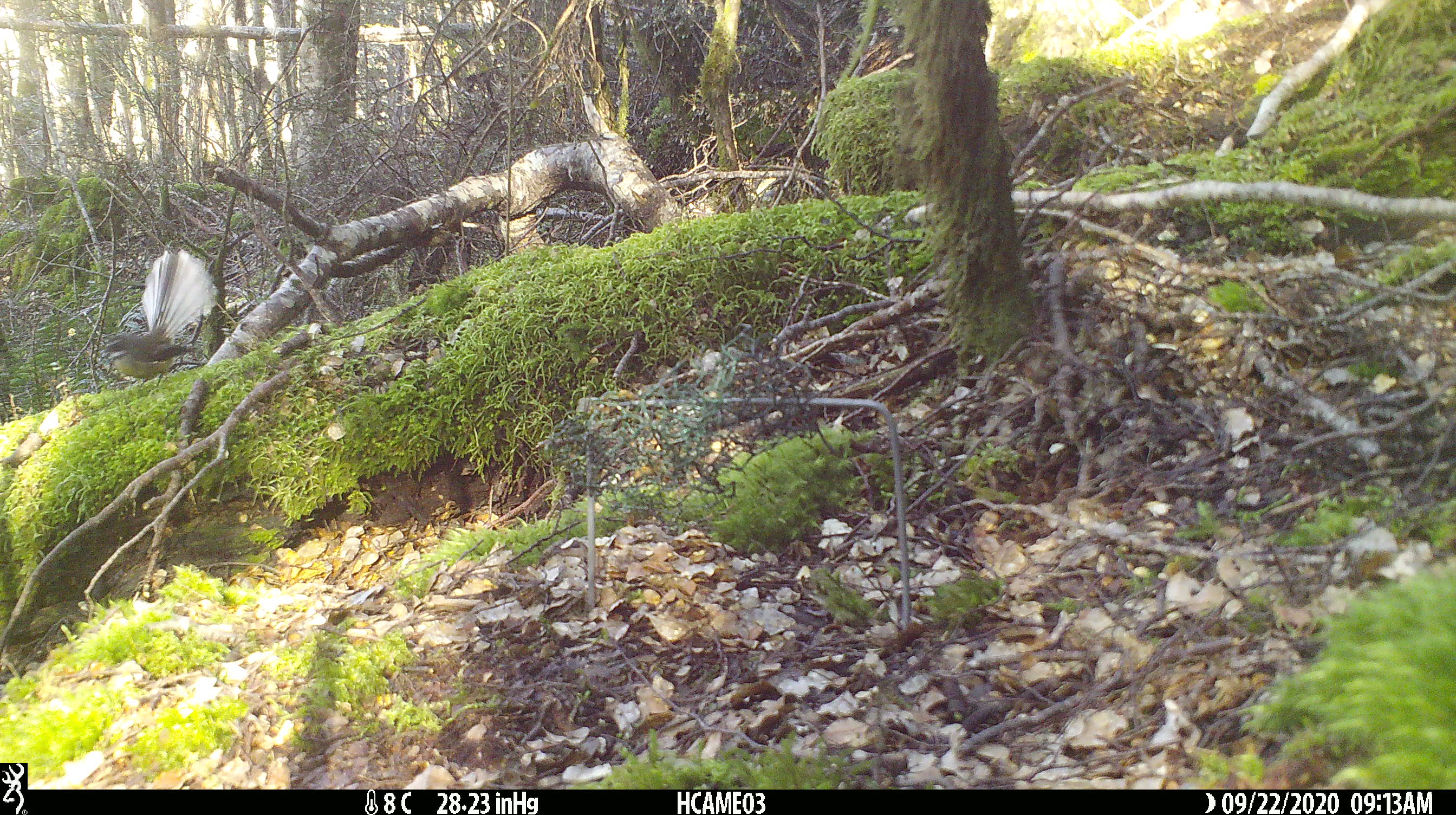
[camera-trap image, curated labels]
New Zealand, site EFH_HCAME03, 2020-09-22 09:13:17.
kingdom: Animalia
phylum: Chordata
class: Aves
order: Passeriformes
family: Rhipiduridae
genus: Rhipidura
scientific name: Rhipidura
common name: fantails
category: fantail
Fantail (fantails) (Rhipidura).